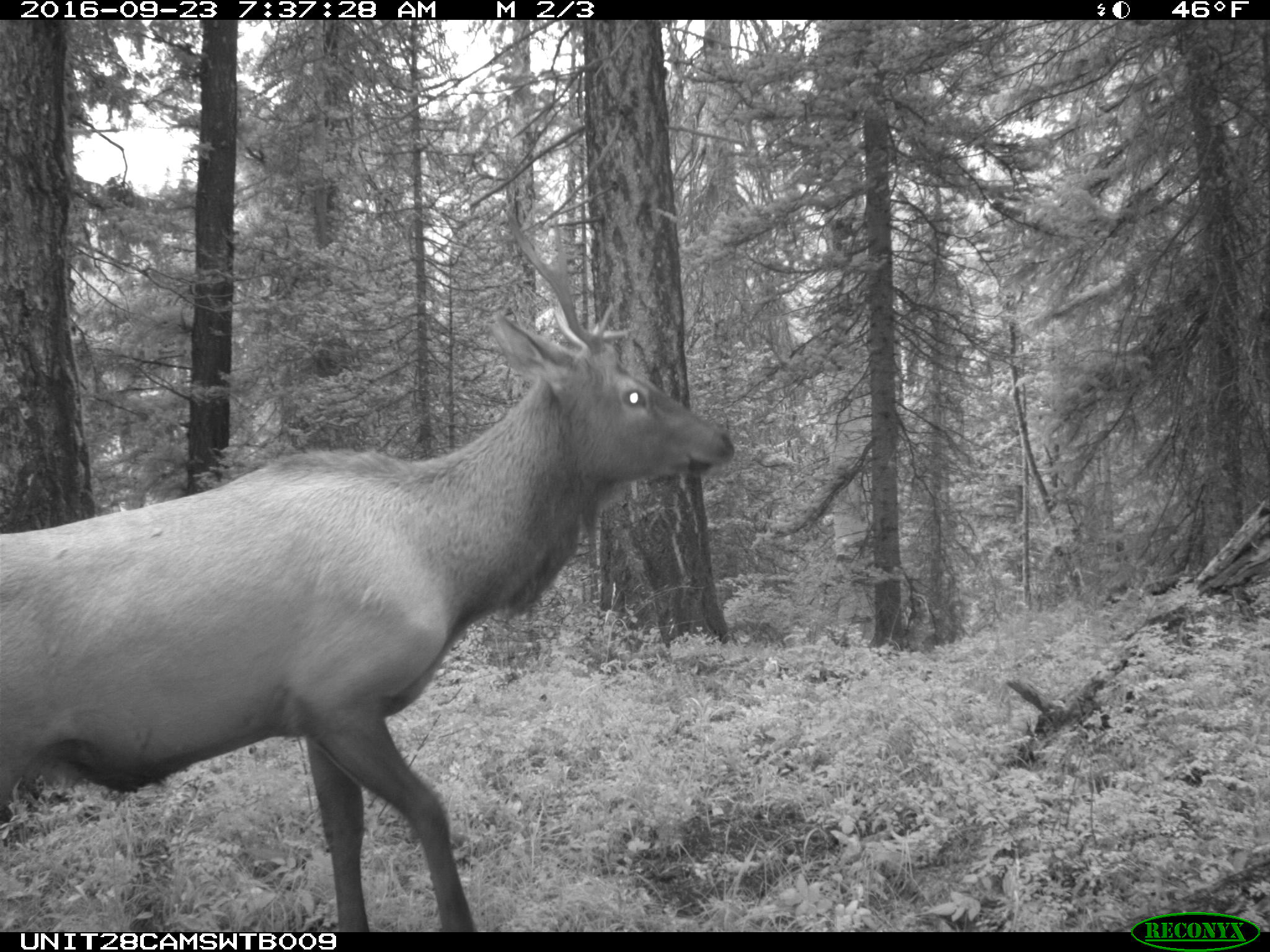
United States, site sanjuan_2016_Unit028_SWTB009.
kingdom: Animalia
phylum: Chordata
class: Mammalia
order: Artiodactyla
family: Cervidae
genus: Cervus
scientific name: Cervus elaphus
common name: red deer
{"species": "Cervus elaphus (red deer)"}